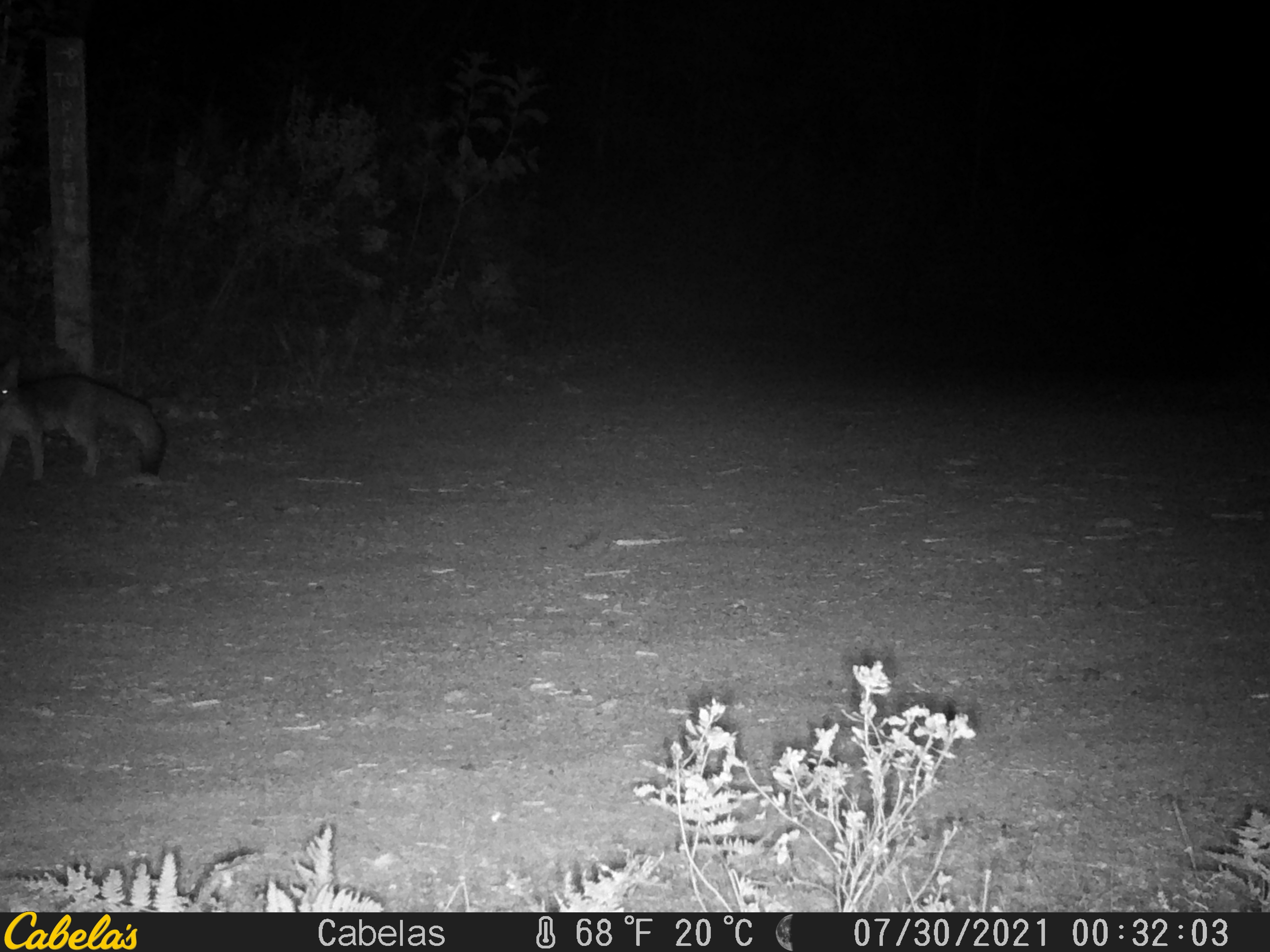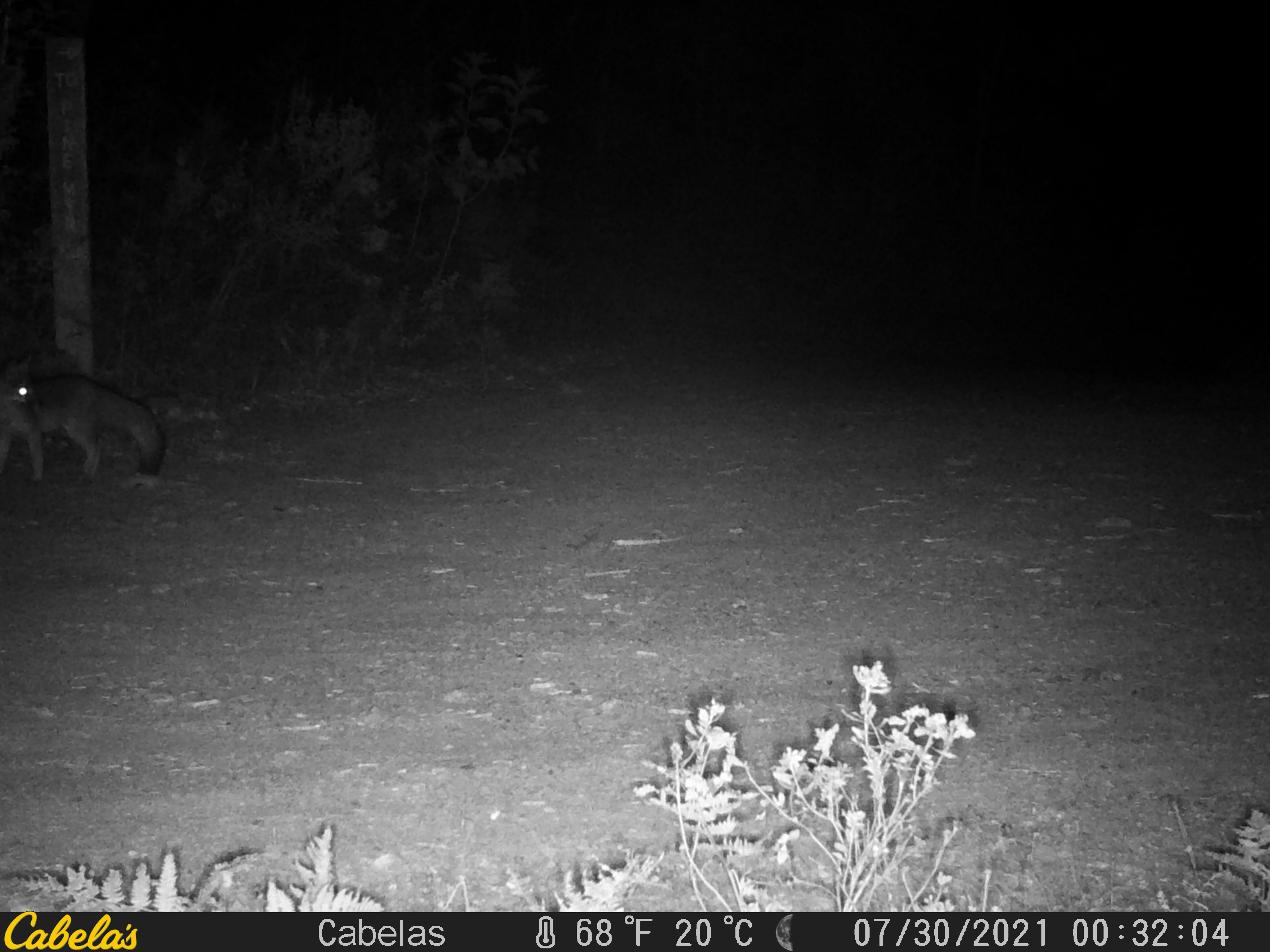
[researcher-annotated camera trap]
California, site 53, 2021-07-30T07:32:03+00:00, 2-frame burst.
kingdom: Animalia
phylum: Chordata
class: Mammalia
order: Carnivora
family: Canidae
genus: Urocyon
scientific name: Urocyon cinereoargenteus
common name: gray fox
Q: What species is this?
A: Gray fox (Urocyon cinereoargenteus).